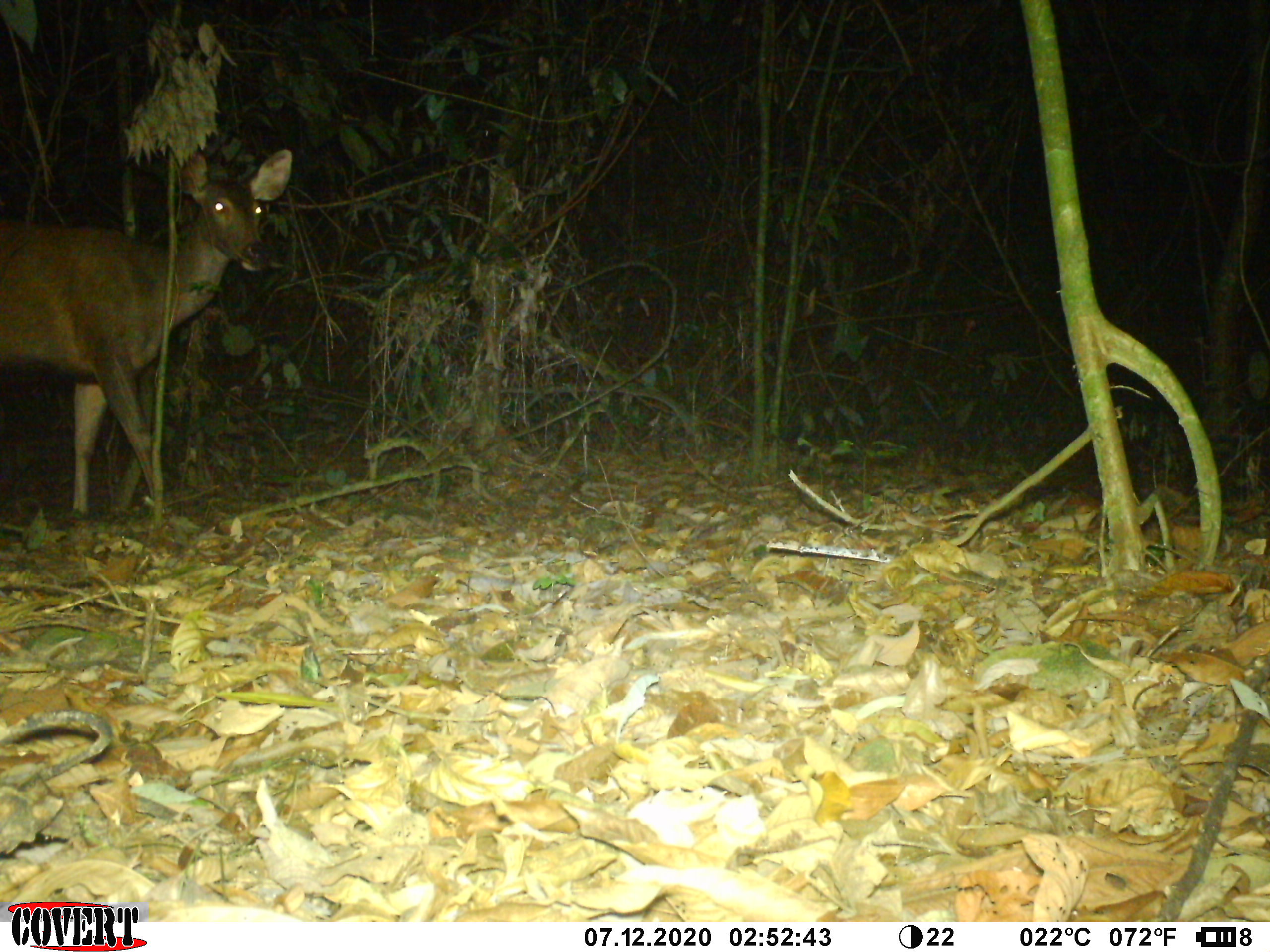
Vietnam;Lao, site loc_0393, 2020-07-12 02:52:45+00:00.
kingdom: Animalia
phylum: Chordata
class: Mammalia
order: Artiodactyla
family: Cervidae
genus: Rusa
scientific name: Rusa unicolor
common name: sambar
Sambar (Rusa unicolor). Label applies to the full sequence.